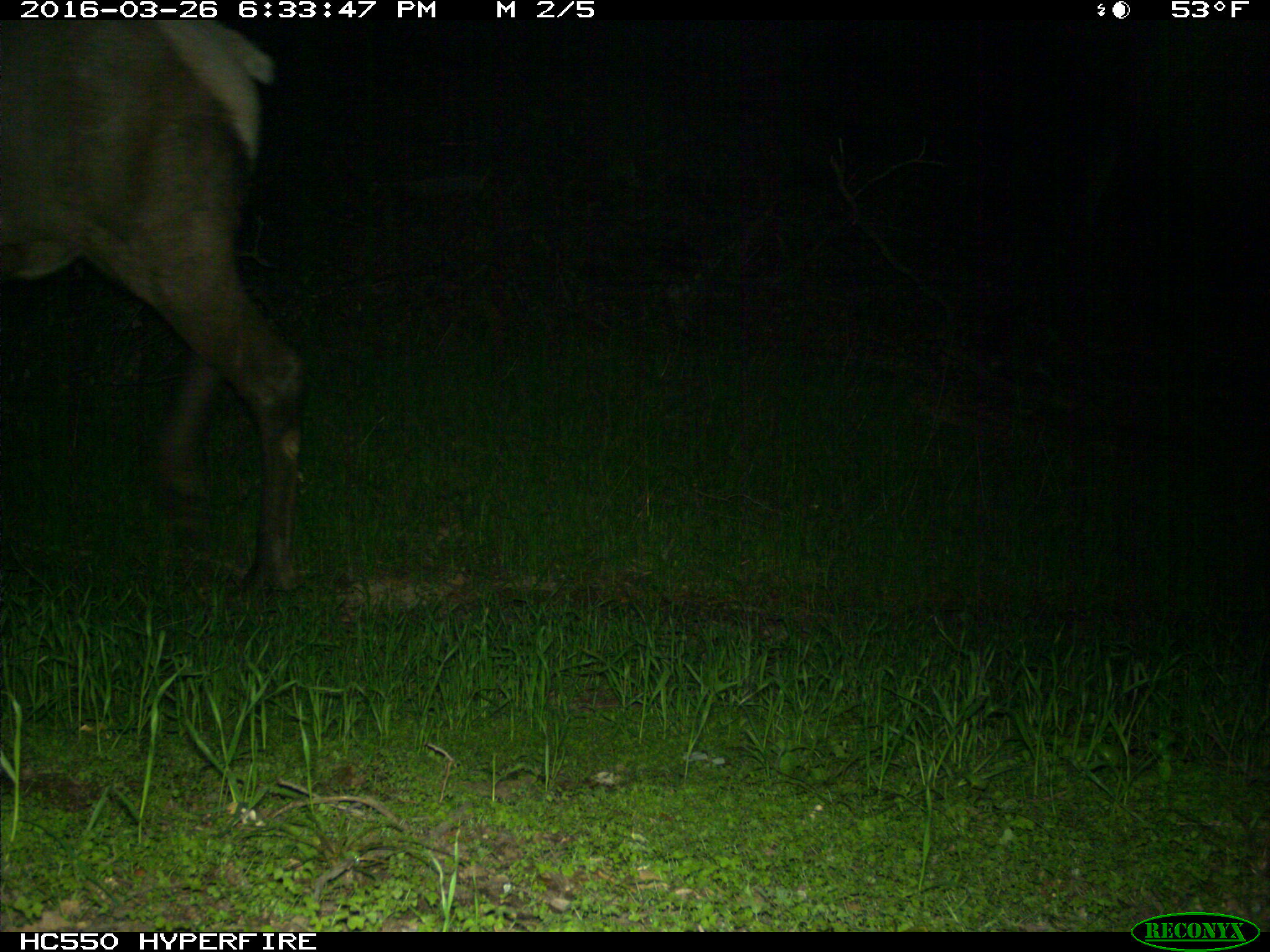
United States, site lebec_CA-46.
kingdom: Animalia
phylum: Chordata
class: Mammalia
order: Artiodactyla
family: Cervidae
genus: Cervus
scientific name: Cervus canadensis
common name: elk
Cervus canadensis (elk).